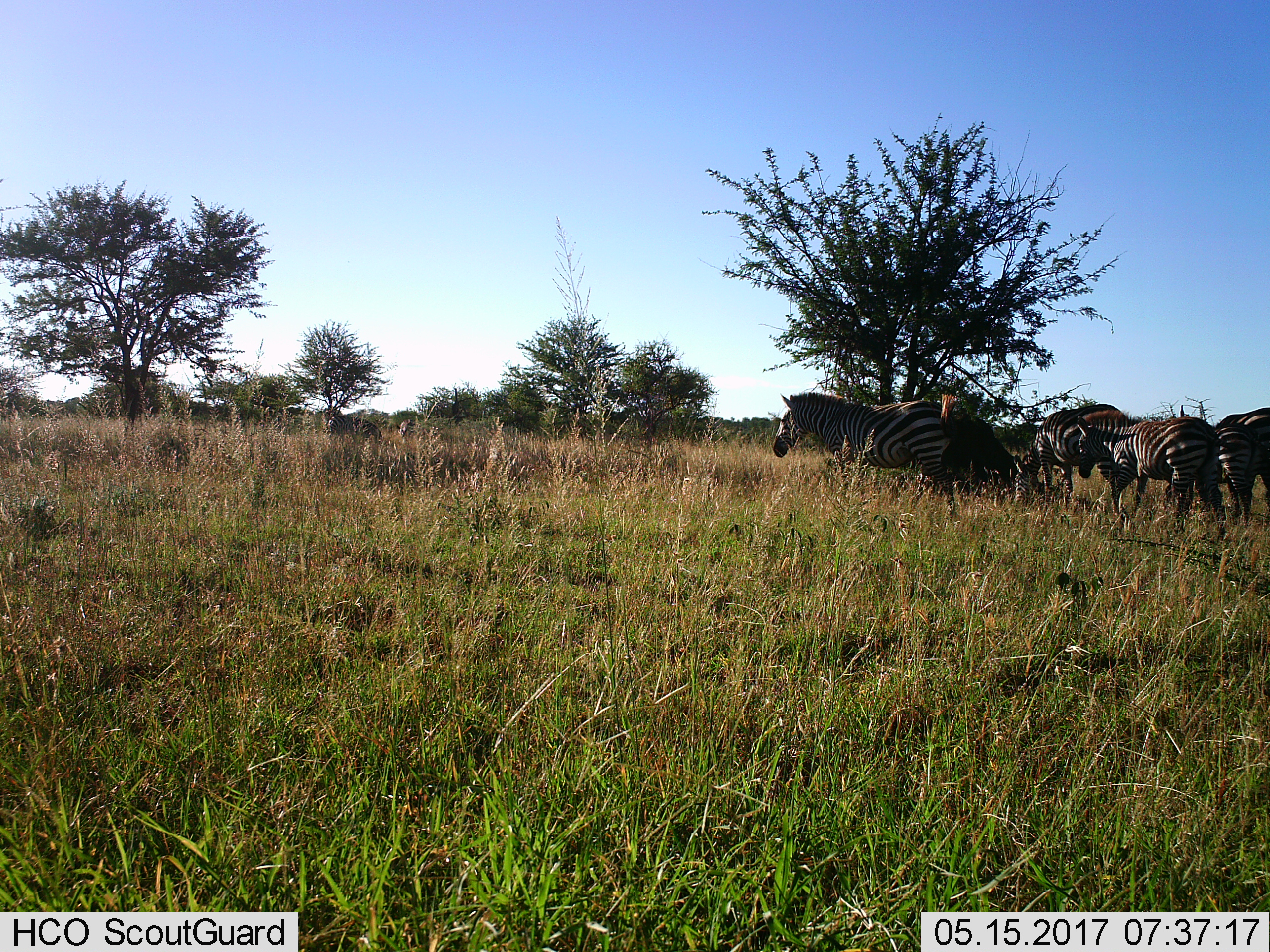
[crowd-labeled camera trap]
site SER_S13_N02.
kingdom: Animalia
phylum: Chordata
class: Mammalia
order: Perissodactyla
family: Equidae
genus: Equus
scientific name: Equus quagga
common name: plains zebra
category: zebraplains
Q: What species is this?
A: Zebraplains (plains zebra) (Equus quagga).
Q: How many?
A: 5.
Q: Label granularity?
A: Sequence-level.